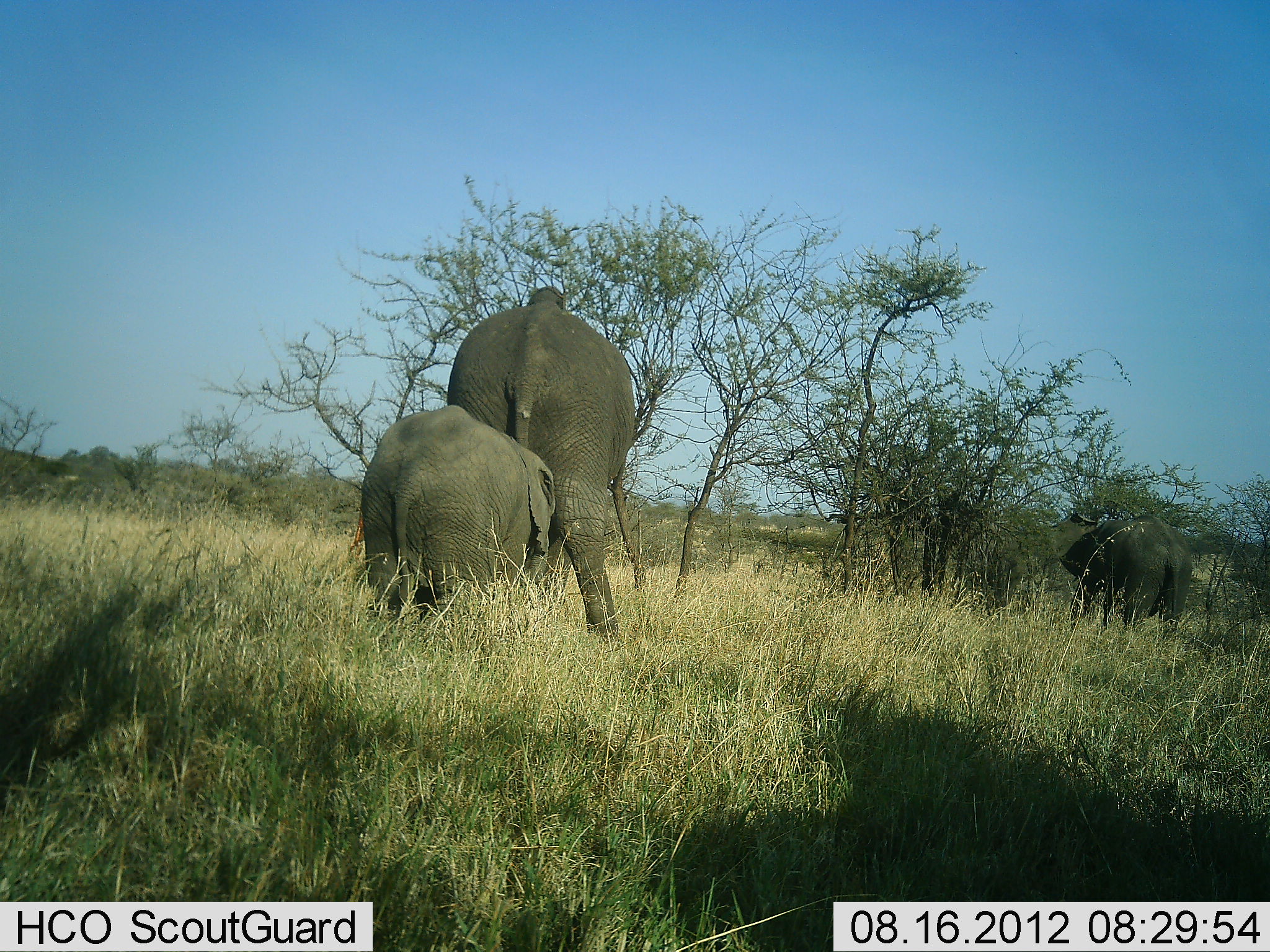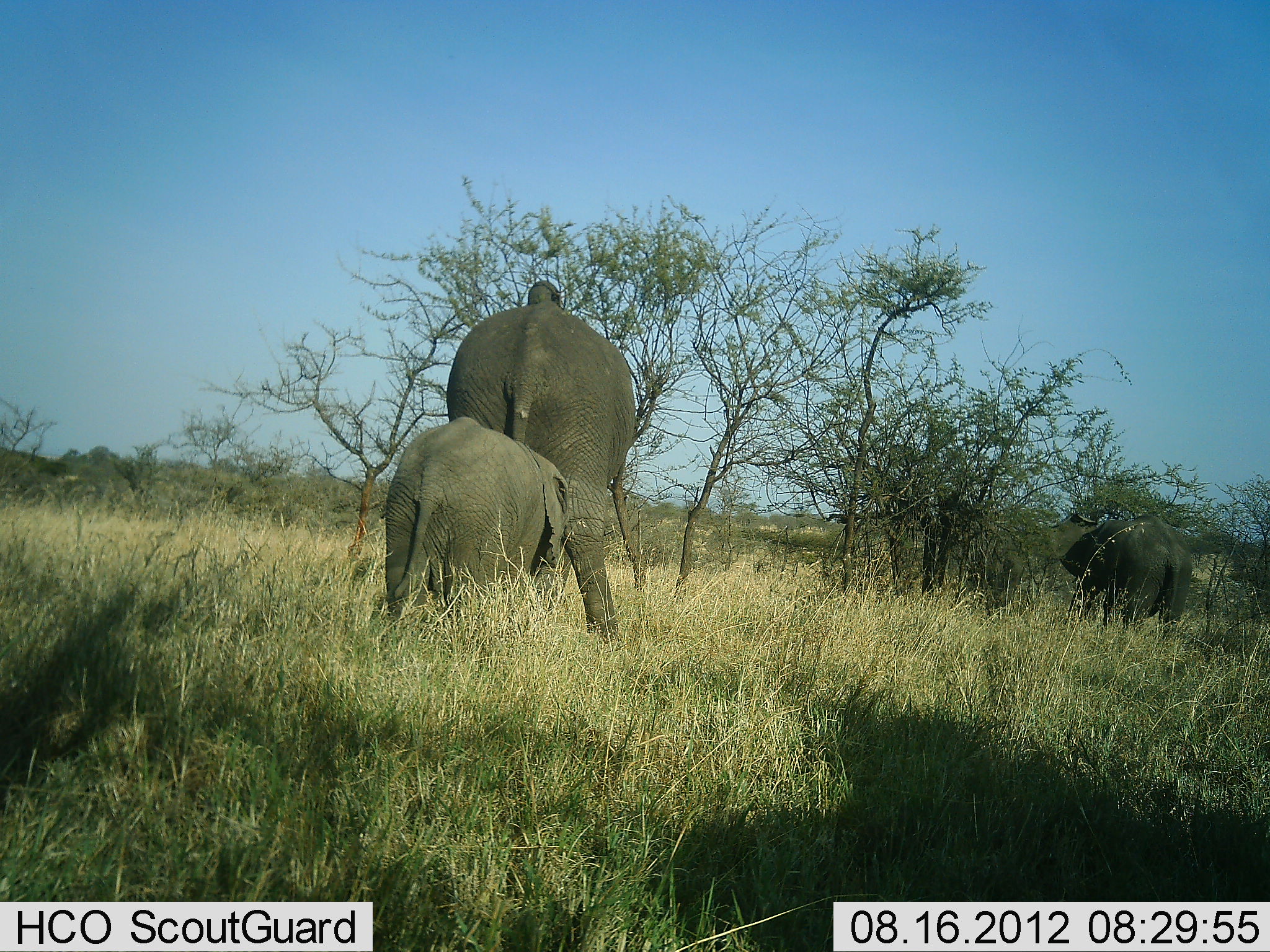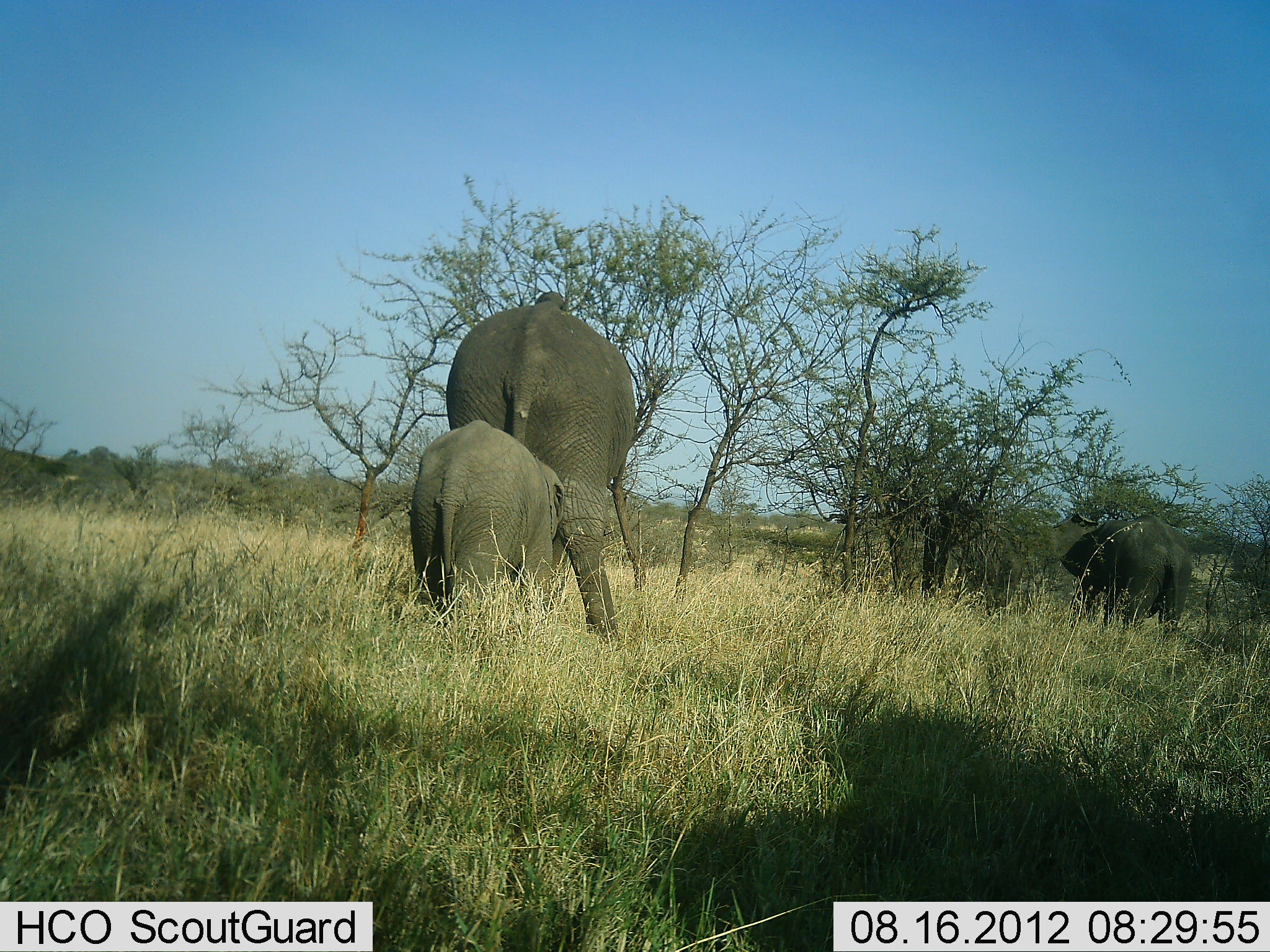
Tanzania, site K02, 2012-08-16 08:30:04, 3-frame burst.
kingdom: Animalia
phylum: Chordata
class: Mammalia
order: Proboscidea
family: Elephantidae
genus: Loxodonta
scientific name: Loxodonta africana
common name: african bush elephant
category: elephant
Elephant (african bush elephant) (Loxodonta africana), count 3. Behavior (volunteer vote fractions): standing 50%, resting 0%, moving 60%, interacting 0%. Young present (vote fraction): 90%. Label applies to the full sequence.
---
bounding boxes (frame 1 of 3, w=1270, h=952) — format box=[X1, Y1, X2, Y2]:
animal: box=[446, 284, 634, 641]; box=[361, 405, 555, 619]; box=[1060, 514, 1192, 646]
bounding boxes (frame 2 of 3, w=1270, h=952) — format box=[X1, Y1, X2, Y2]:
animal: box=[447, 281, 635, 644]; box=[384, 418, 568, 648]; box=[1059, 514, 1192, 647]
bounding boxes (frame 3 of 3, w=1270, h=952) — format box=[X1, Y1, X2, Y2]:
animal: box=[444, 290, 636, 647]; box=[409, 420, 564, 630]; box=[1059, 516, 1192, 642]